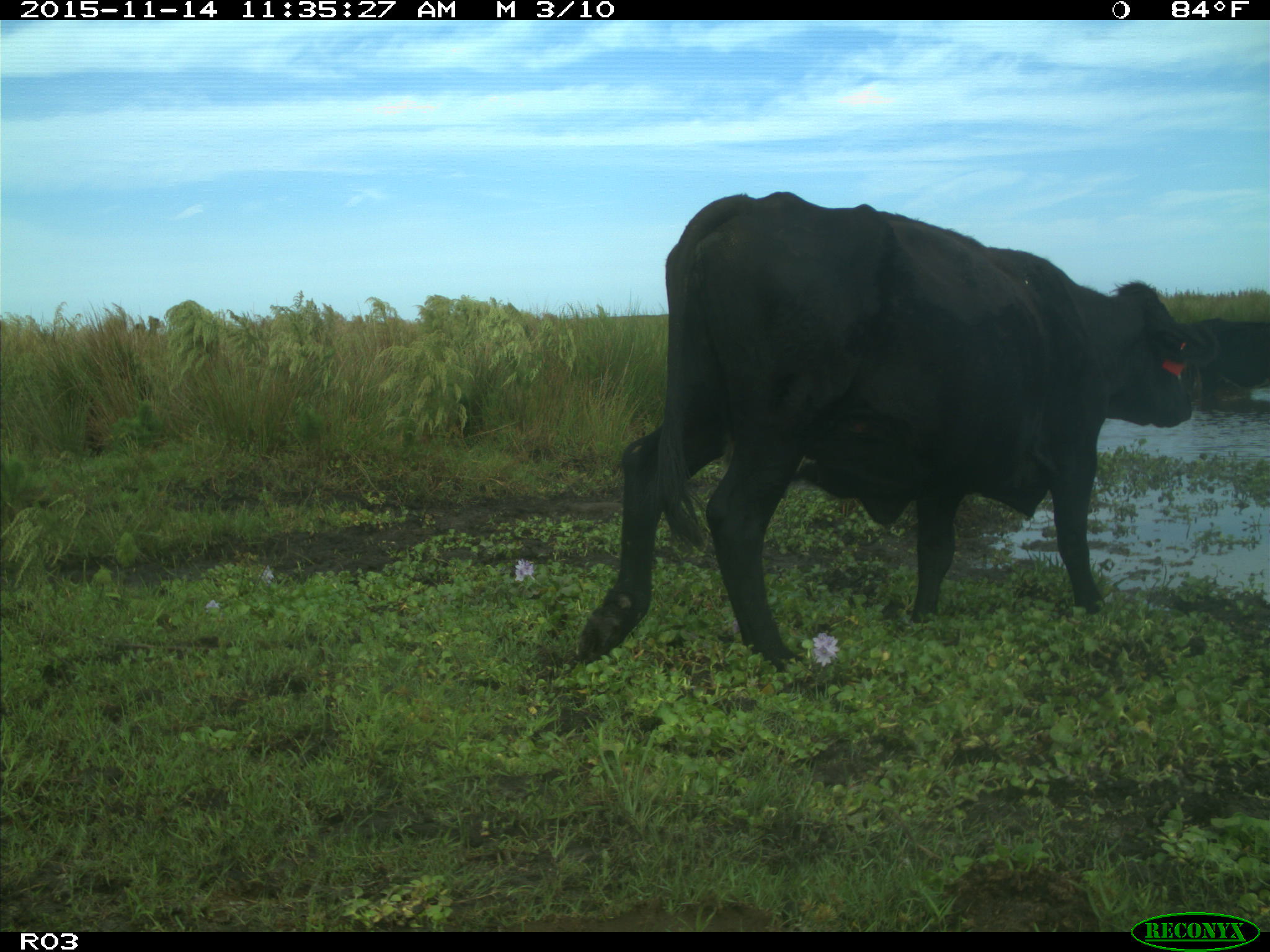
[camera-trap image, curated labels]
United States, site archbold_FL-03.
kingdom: Animalia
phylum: Chordata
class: Mammalia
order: Artiodactyla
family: Bovidae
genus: Bos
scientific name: Bos taurus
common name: domestic cow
Bos taurus (domestic cow).